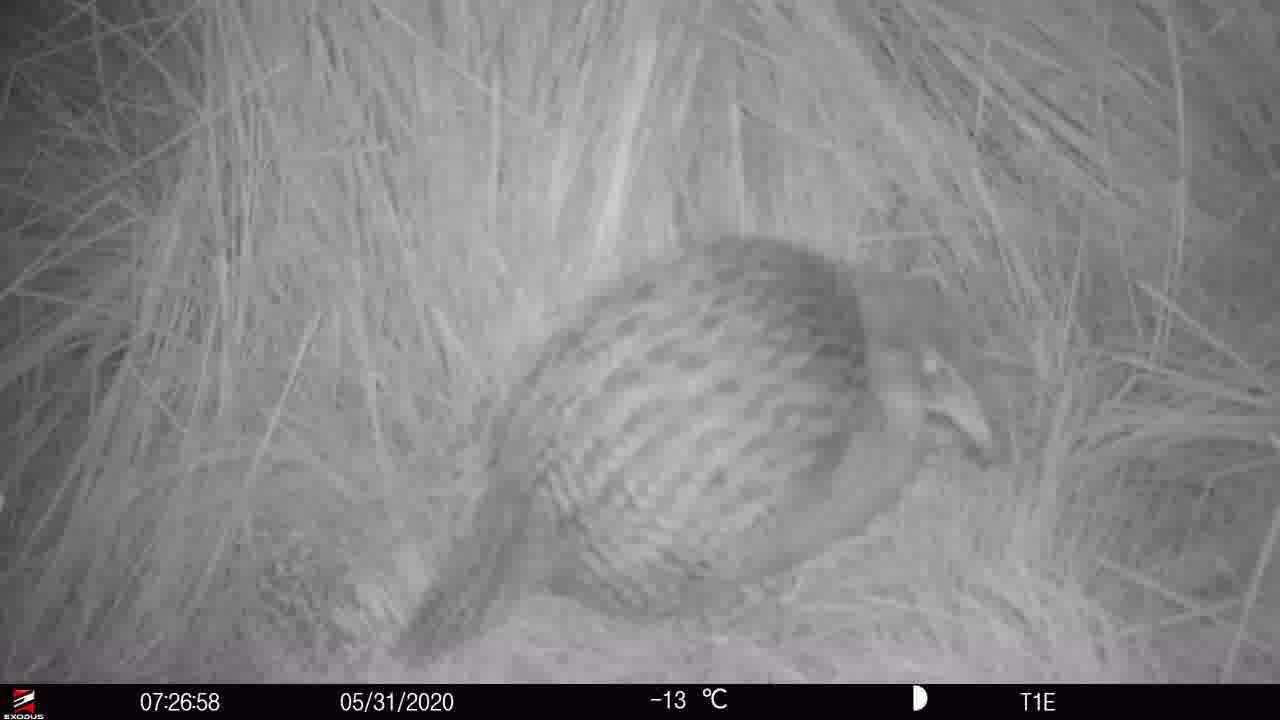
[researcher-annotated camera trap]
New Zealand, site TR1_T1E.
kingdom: Animalia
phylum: Chordata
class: Aves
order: Gruiformes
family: Rallidae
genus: Gallirallus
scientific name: Gallirallus australis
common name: weka